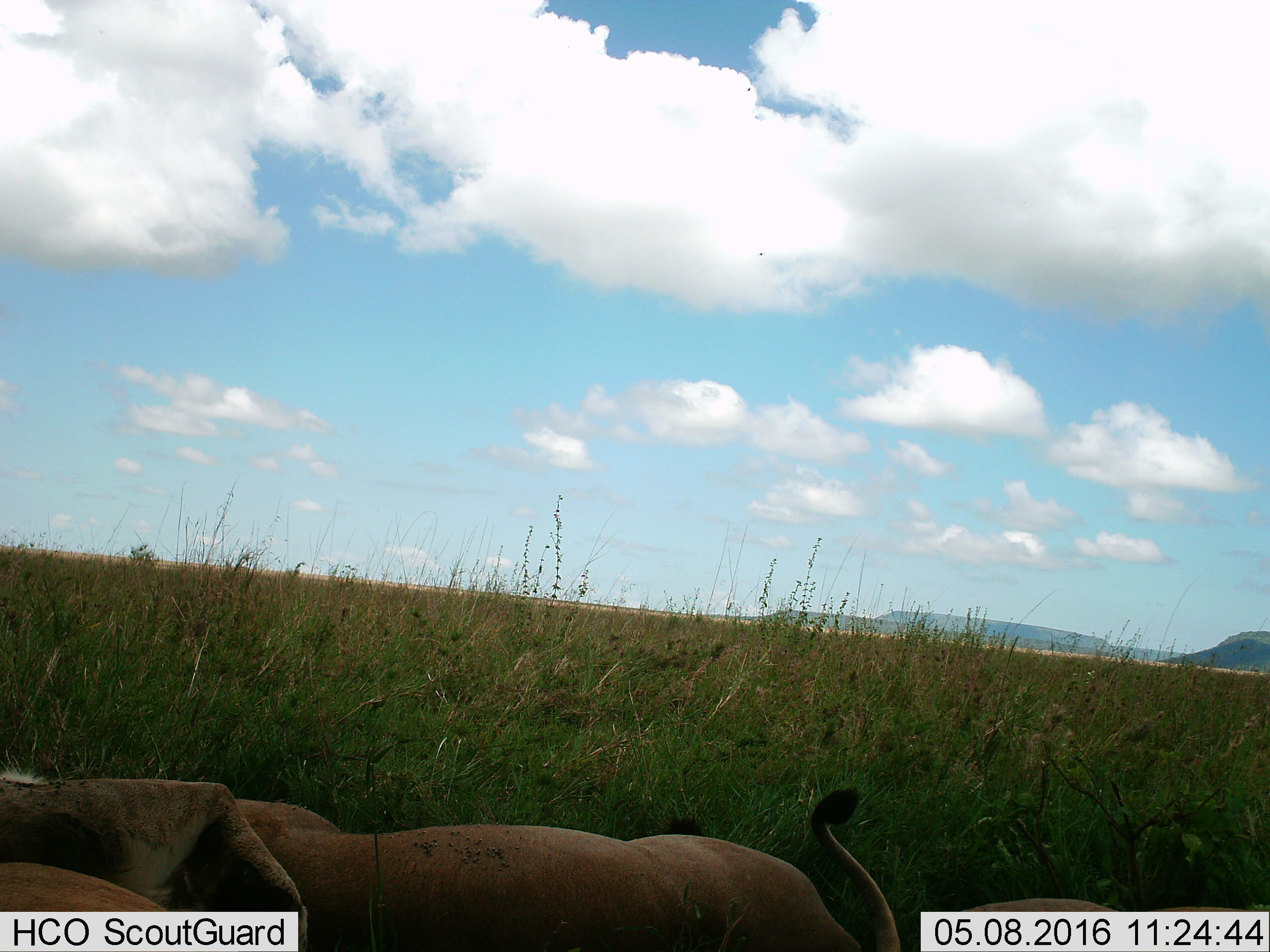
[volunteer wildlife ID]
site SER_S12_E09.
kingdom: Animalia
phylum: Chordata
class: Mammalia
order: Carnivora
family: Felidae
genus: Panthera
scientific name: Panthera leo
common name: lion female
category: lionfemale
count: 2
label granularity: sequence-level